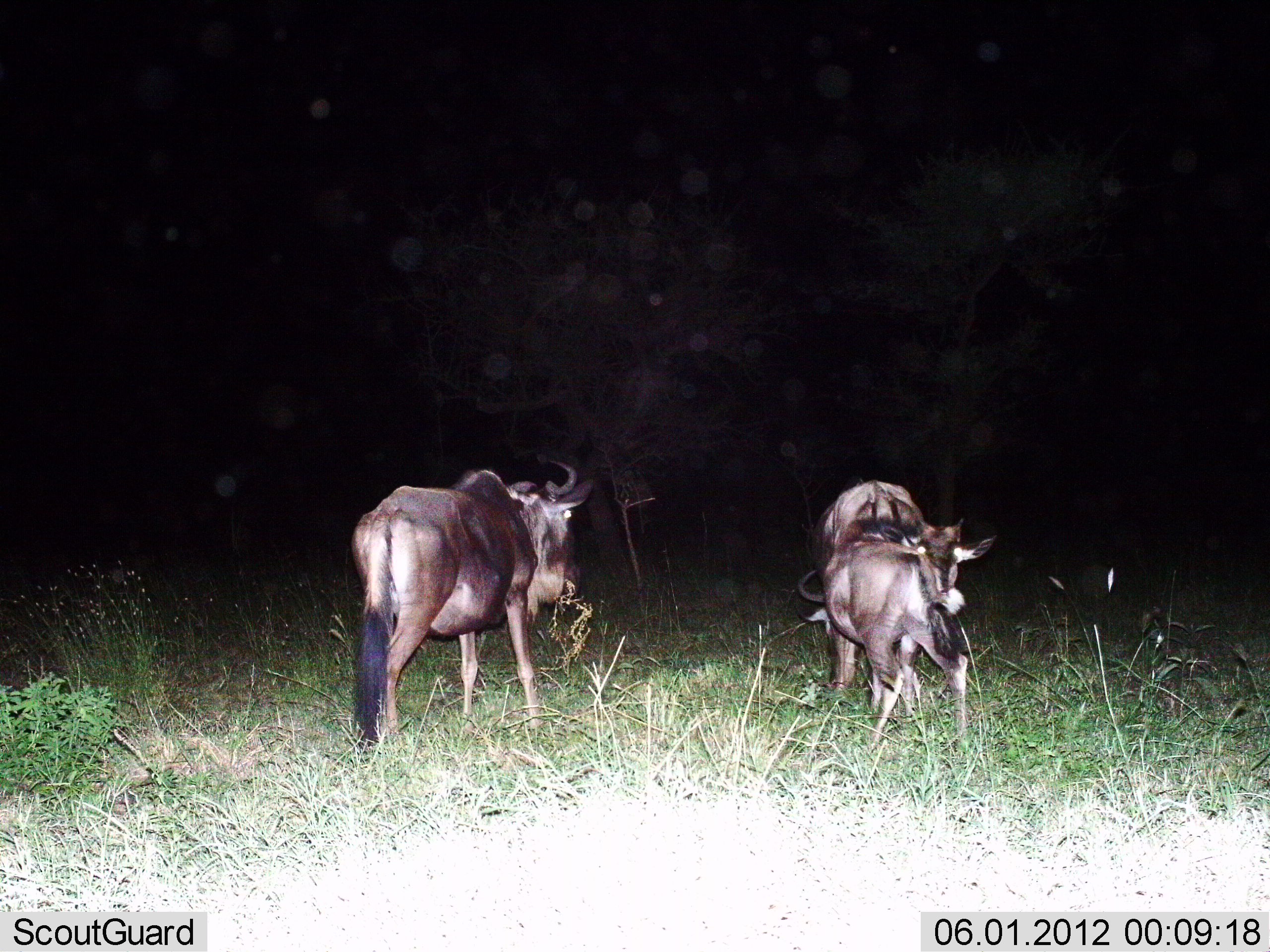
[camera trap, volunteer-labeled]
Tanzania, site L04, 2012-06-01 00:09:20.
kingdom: Animalia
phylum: Chordata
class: Mammalia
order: Artiodactyla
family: Bovidae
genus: Connochaetes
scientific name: Connochaetes taurinus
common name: blue wildebeest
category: wildebeest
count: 3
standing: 70%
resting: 0%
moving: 40%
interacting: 20%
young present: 0%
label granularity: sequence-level